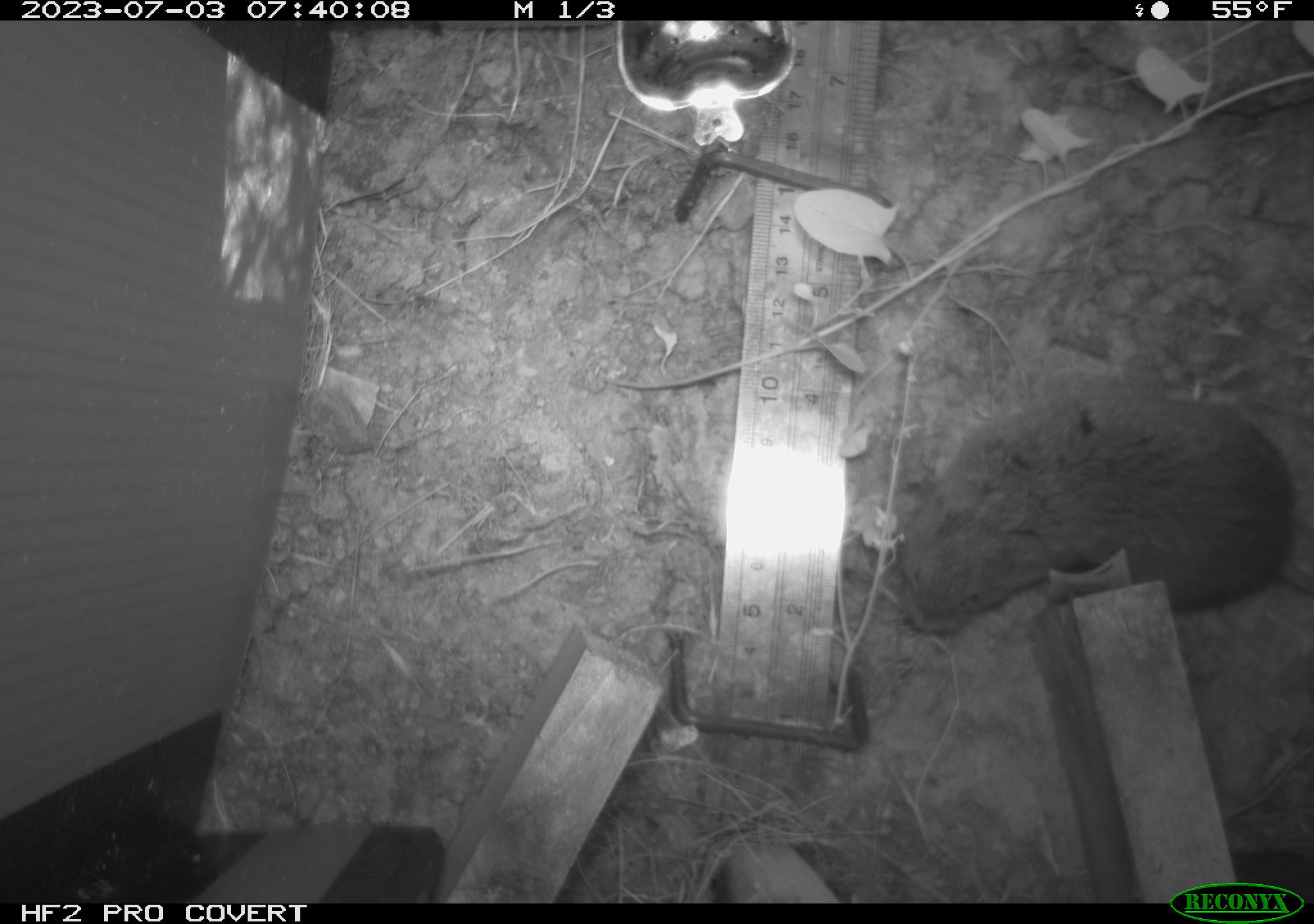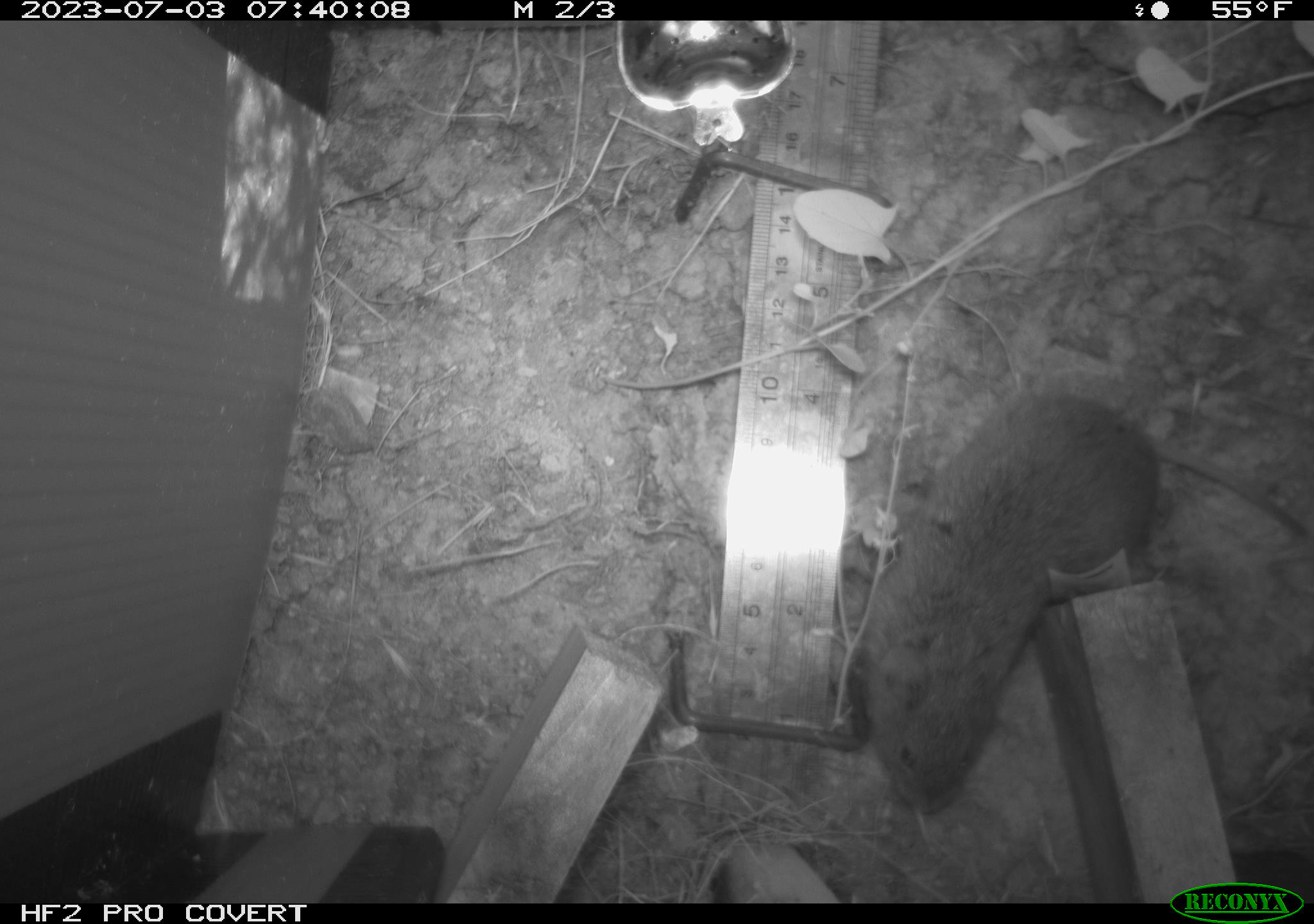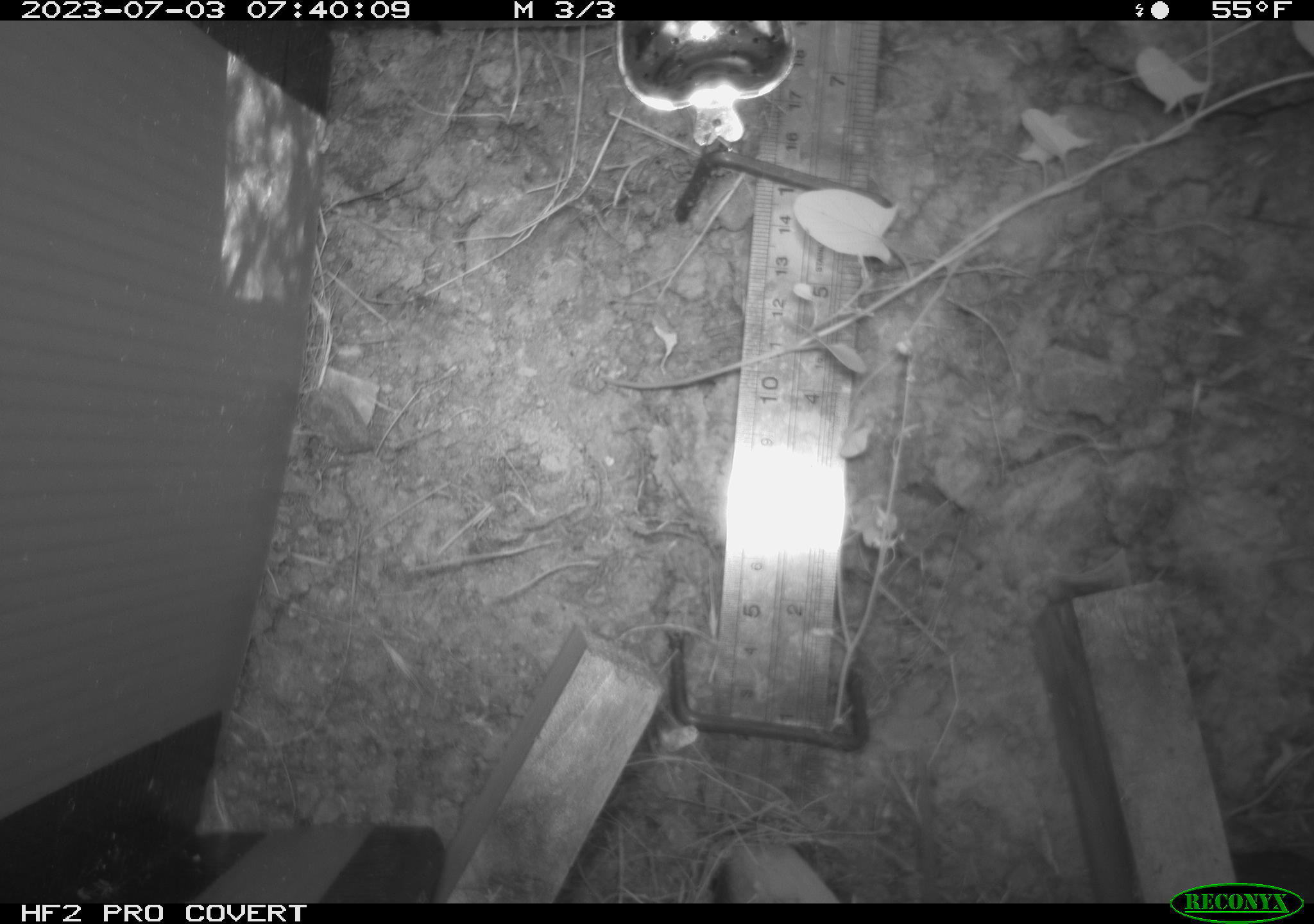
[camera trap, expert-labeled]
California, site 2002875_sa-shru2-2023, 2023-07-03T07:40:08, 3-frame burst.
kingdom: Animalia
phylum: Chordata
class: Mammalia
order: Rodentia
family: Cricetidae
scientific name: Arvicolinae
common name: voles, lemmings, and muskrats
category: arvicolinae subfamily